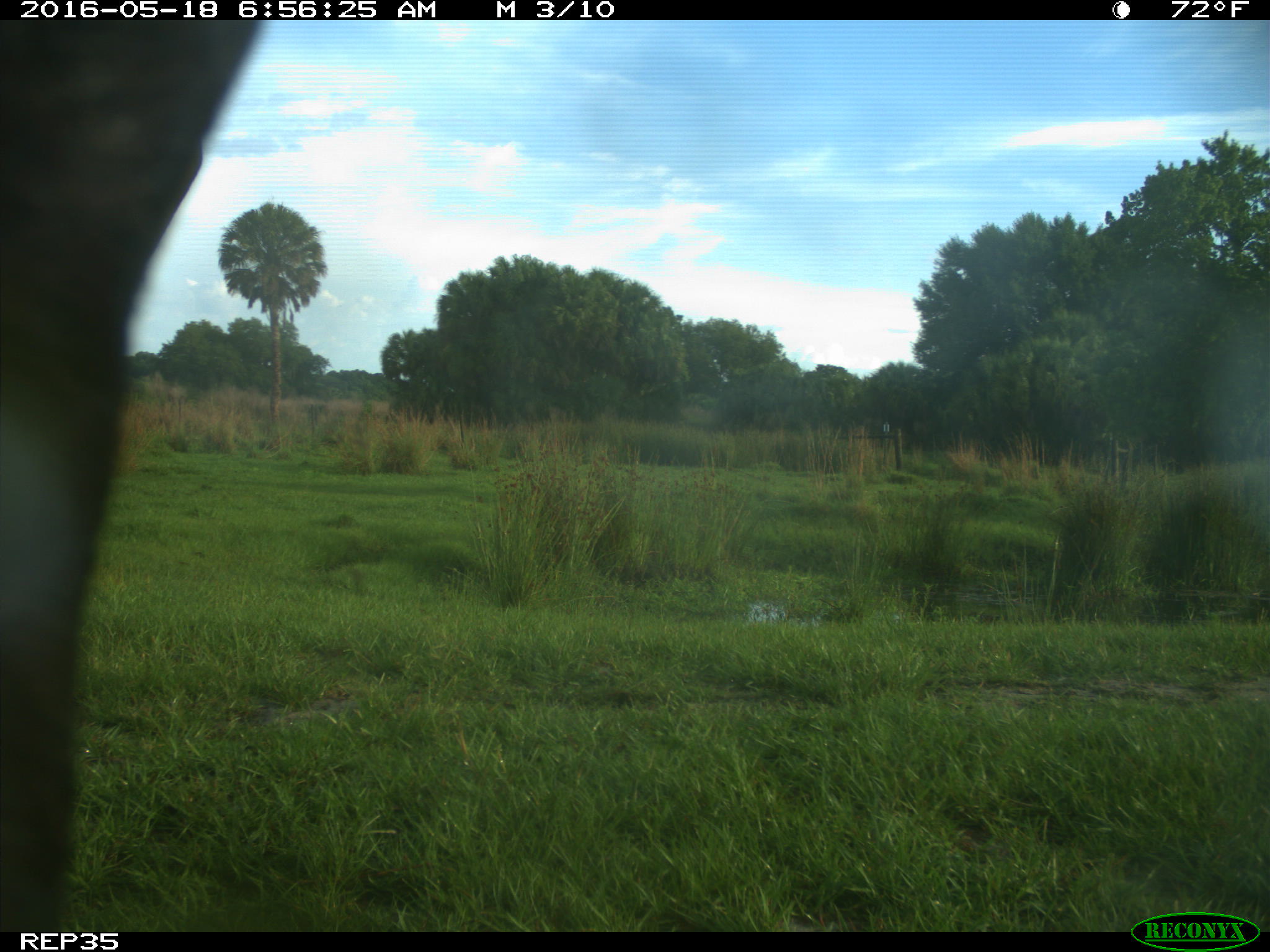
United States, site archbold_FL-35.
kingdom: Animalia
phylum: Chordata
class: Mammalia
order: Artiodactyla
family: Bovidae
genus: Bos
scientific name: Bos taurus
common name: domestic cow